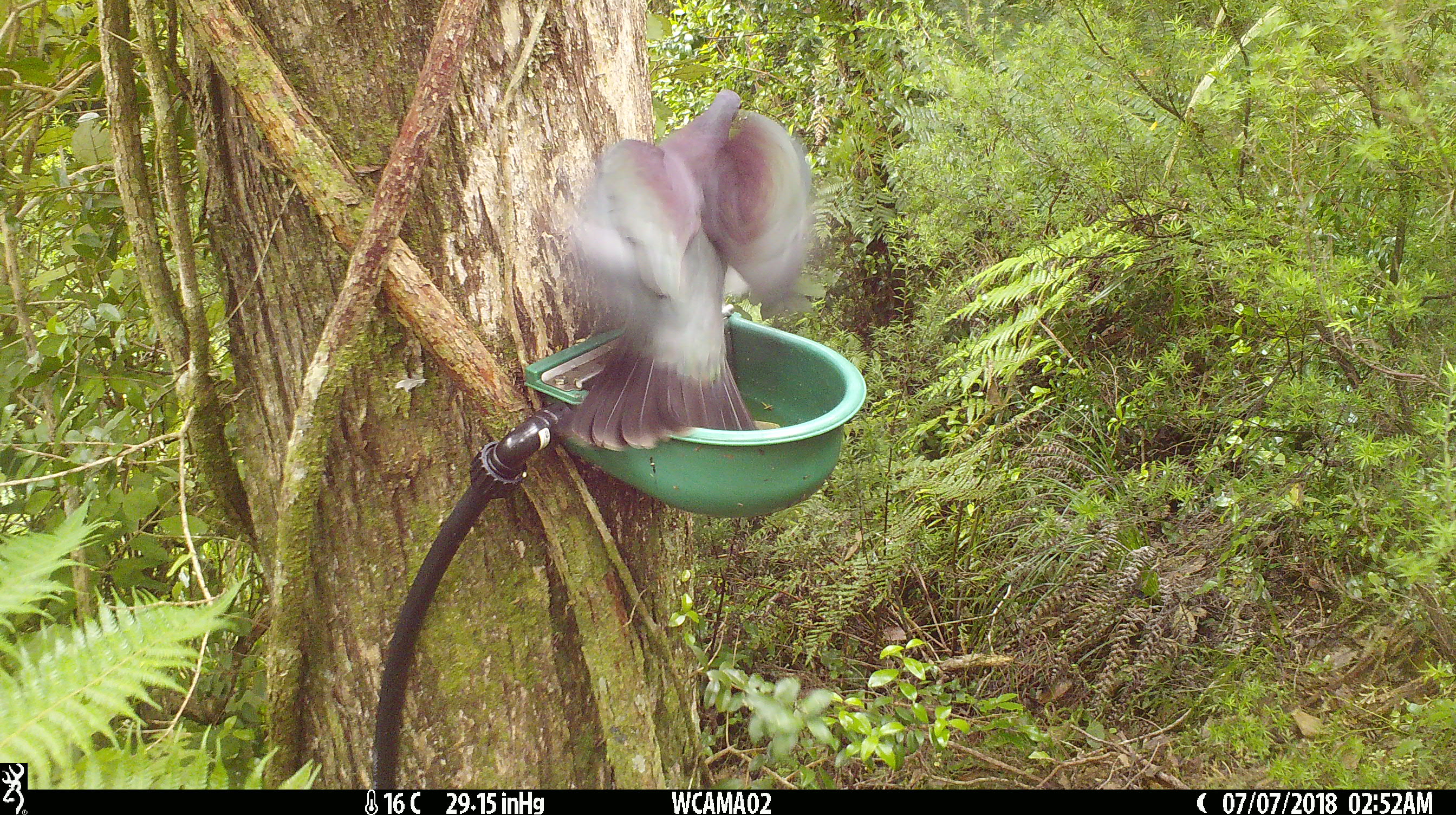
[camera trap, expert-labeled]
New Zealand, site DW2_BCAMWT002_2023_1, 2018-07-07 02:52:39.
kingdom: Animalia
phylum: Chordata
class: Aves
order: Columbiformes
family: Columbidae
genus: Hemiphaga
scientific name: Hemiphaga novaeseelandiae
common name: new zealand pigeon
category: kereru